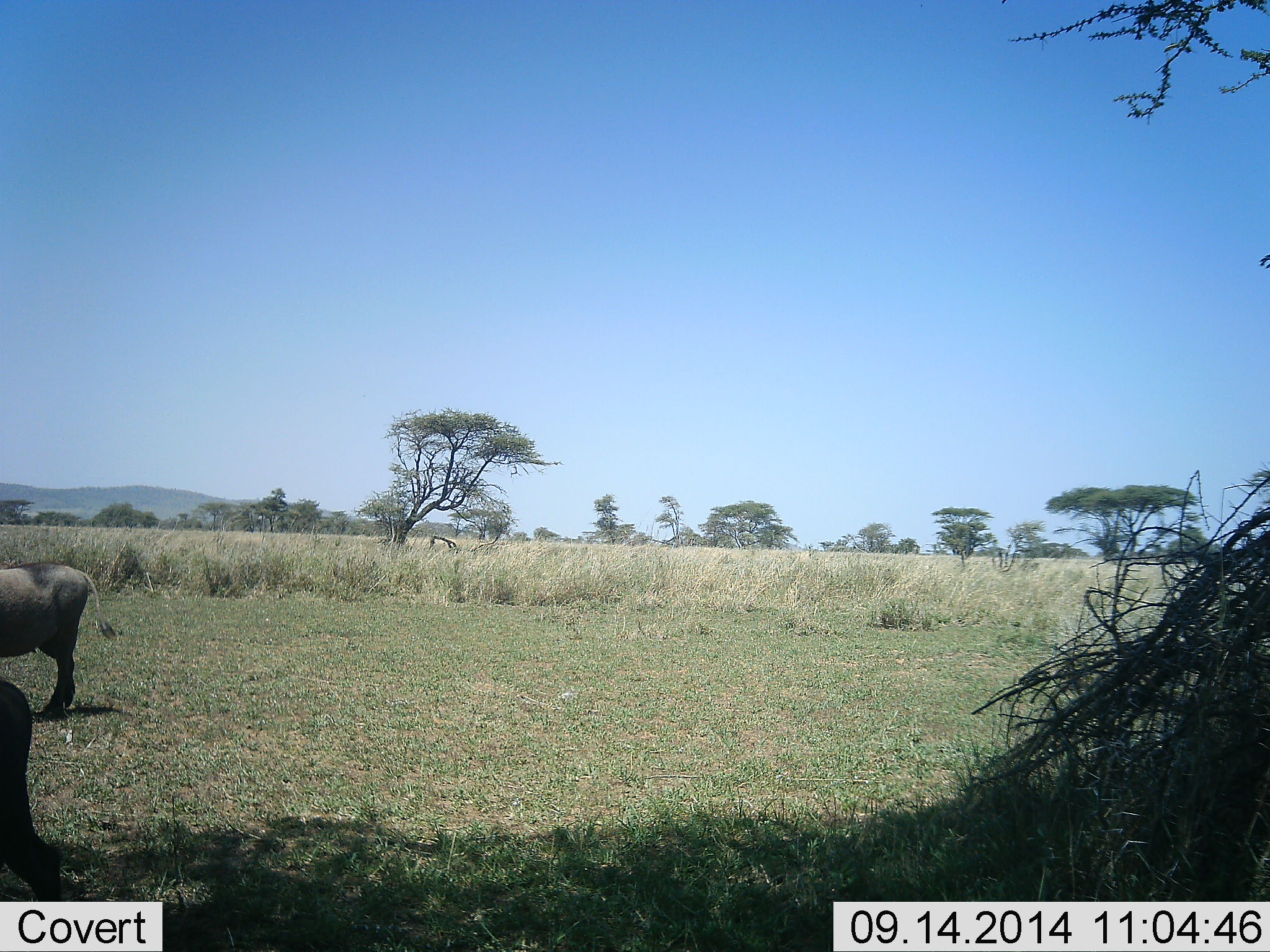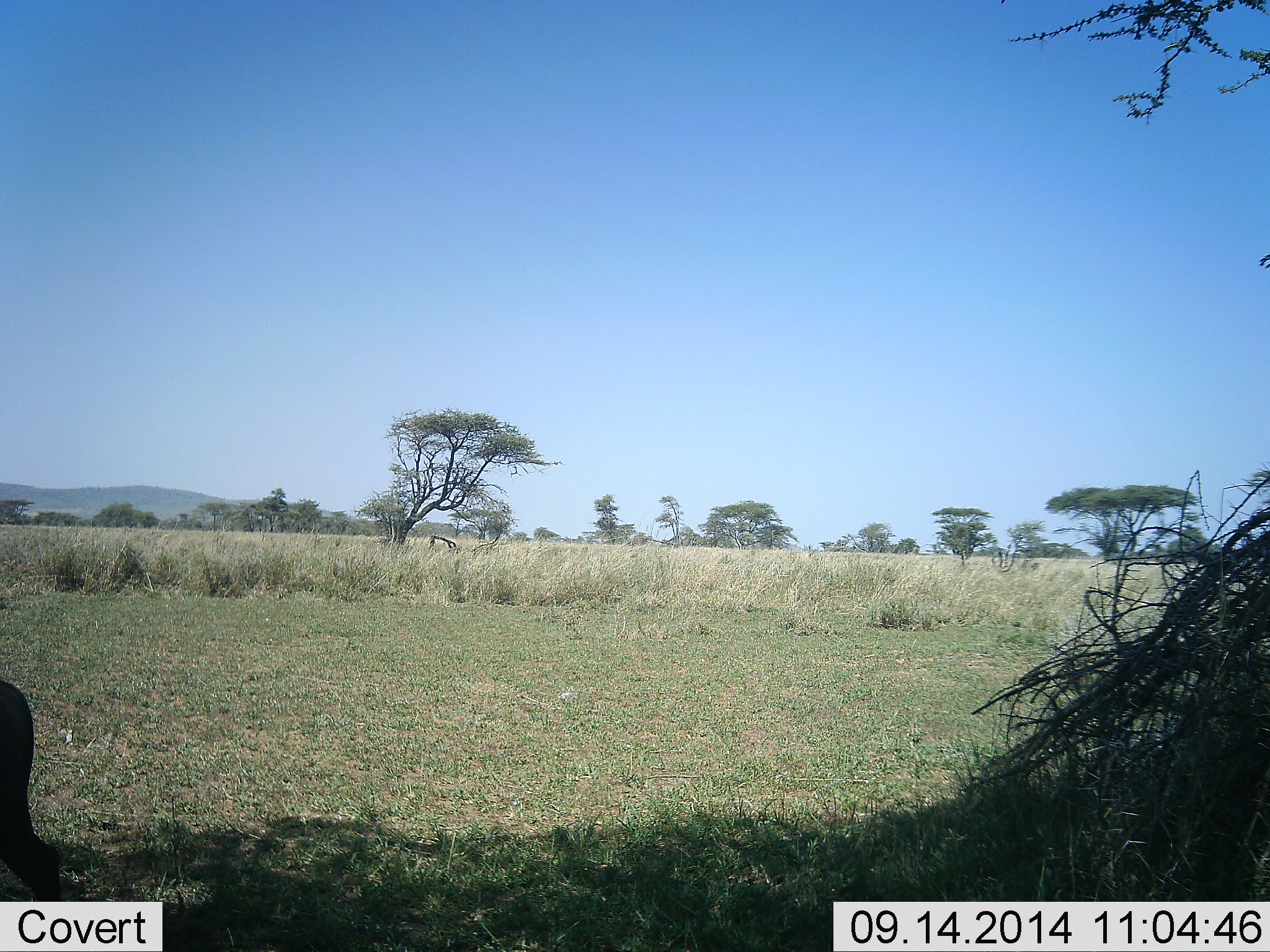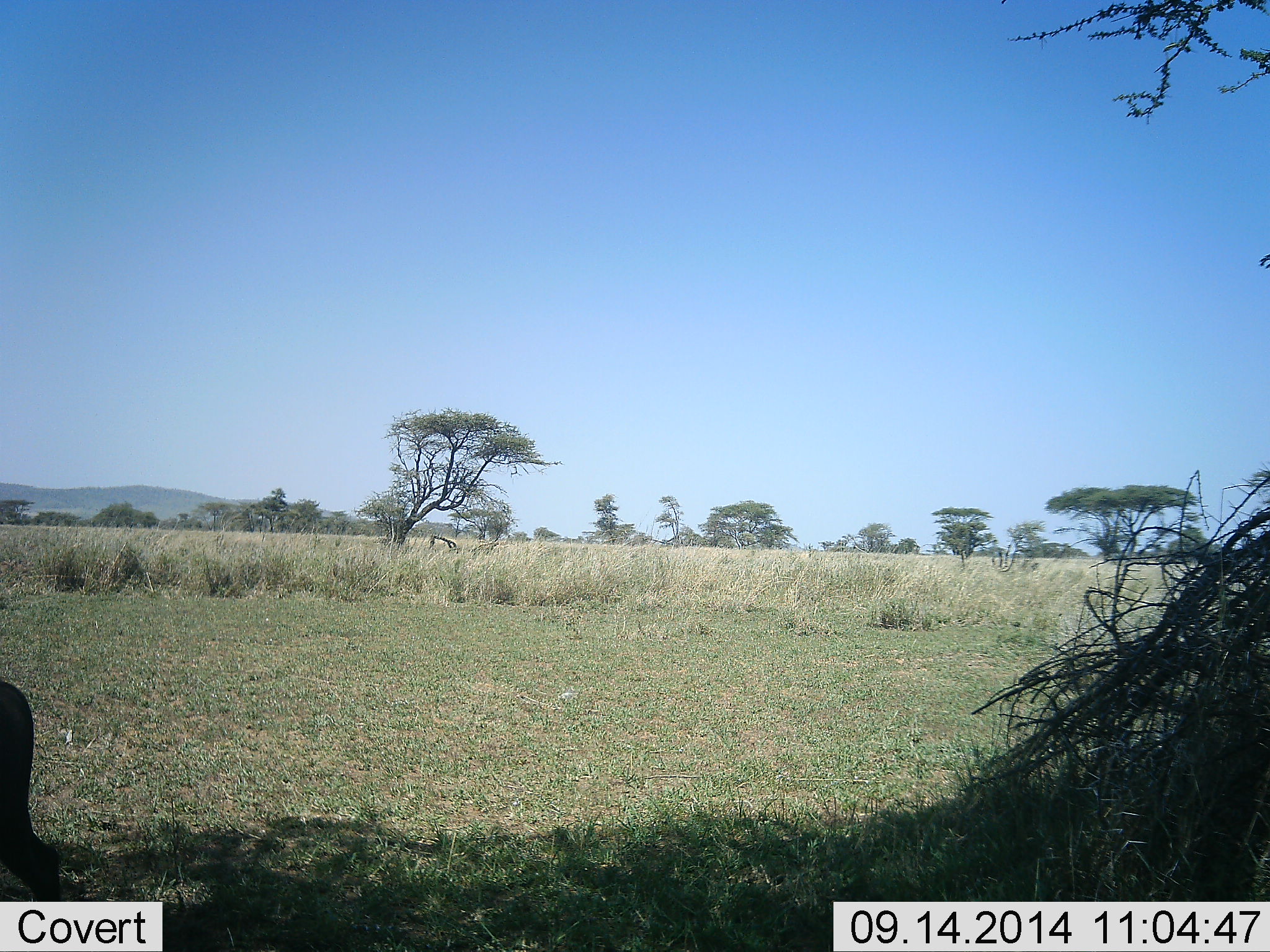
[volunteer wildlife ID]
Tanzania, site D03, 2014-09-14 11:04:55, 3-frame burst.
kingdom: Animalia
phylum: Chordata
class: Mammalia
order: Artiodactyla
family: Suidae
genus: Phacochoerus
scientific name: Phacochoerus africanus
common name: warthog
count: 2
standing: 60%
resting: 0%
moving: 100%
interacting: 0%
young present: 0%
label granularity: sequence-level